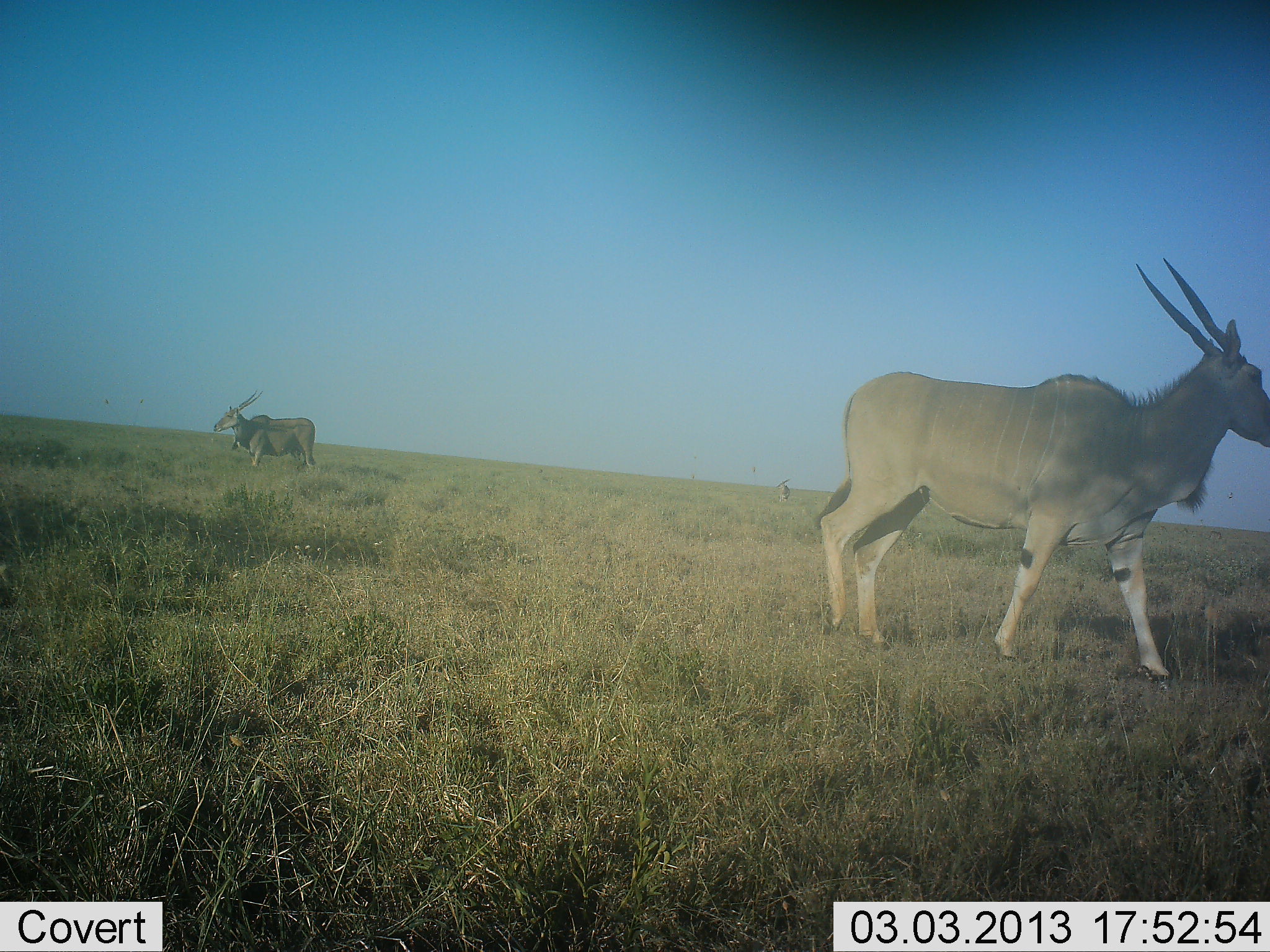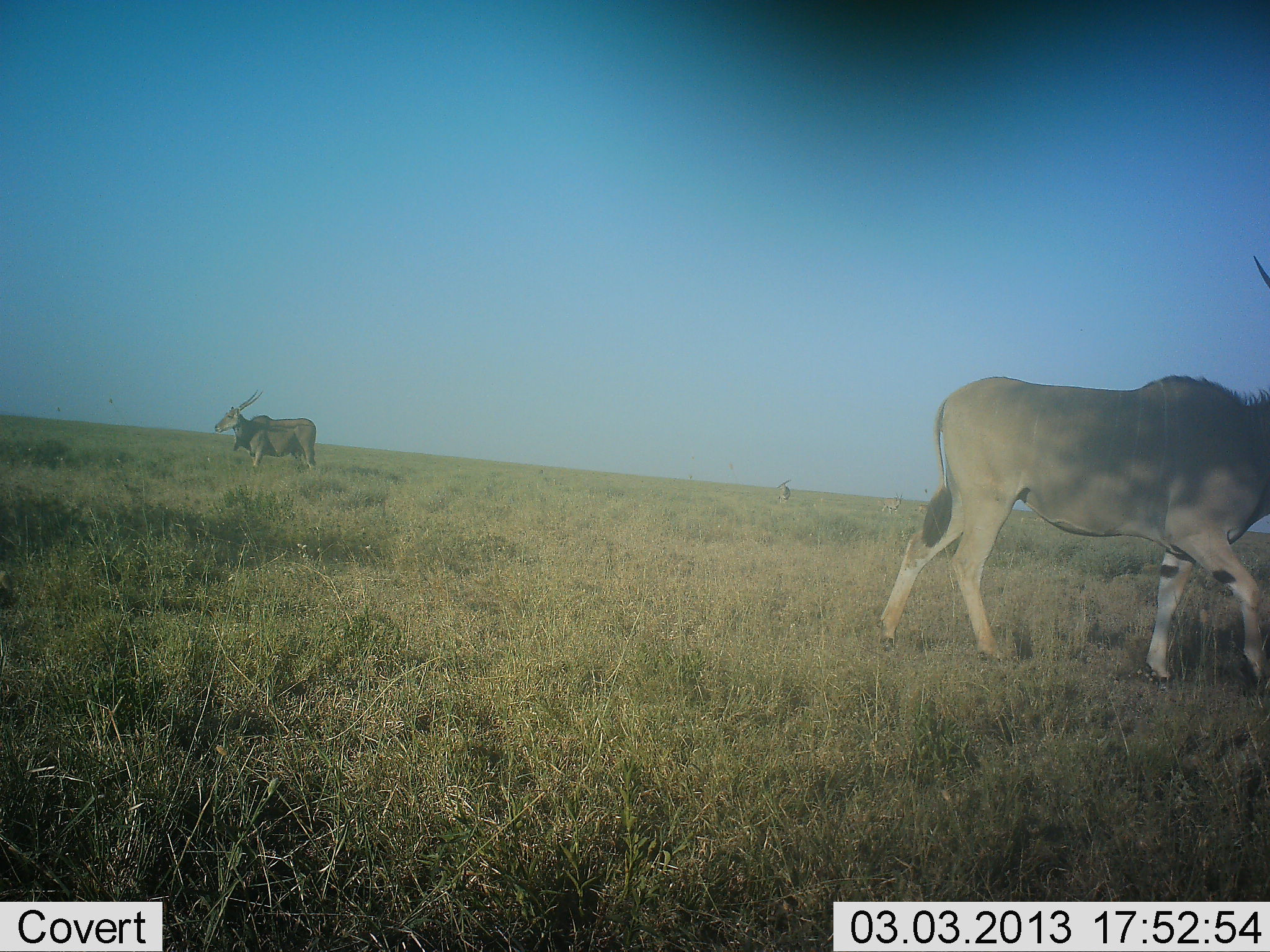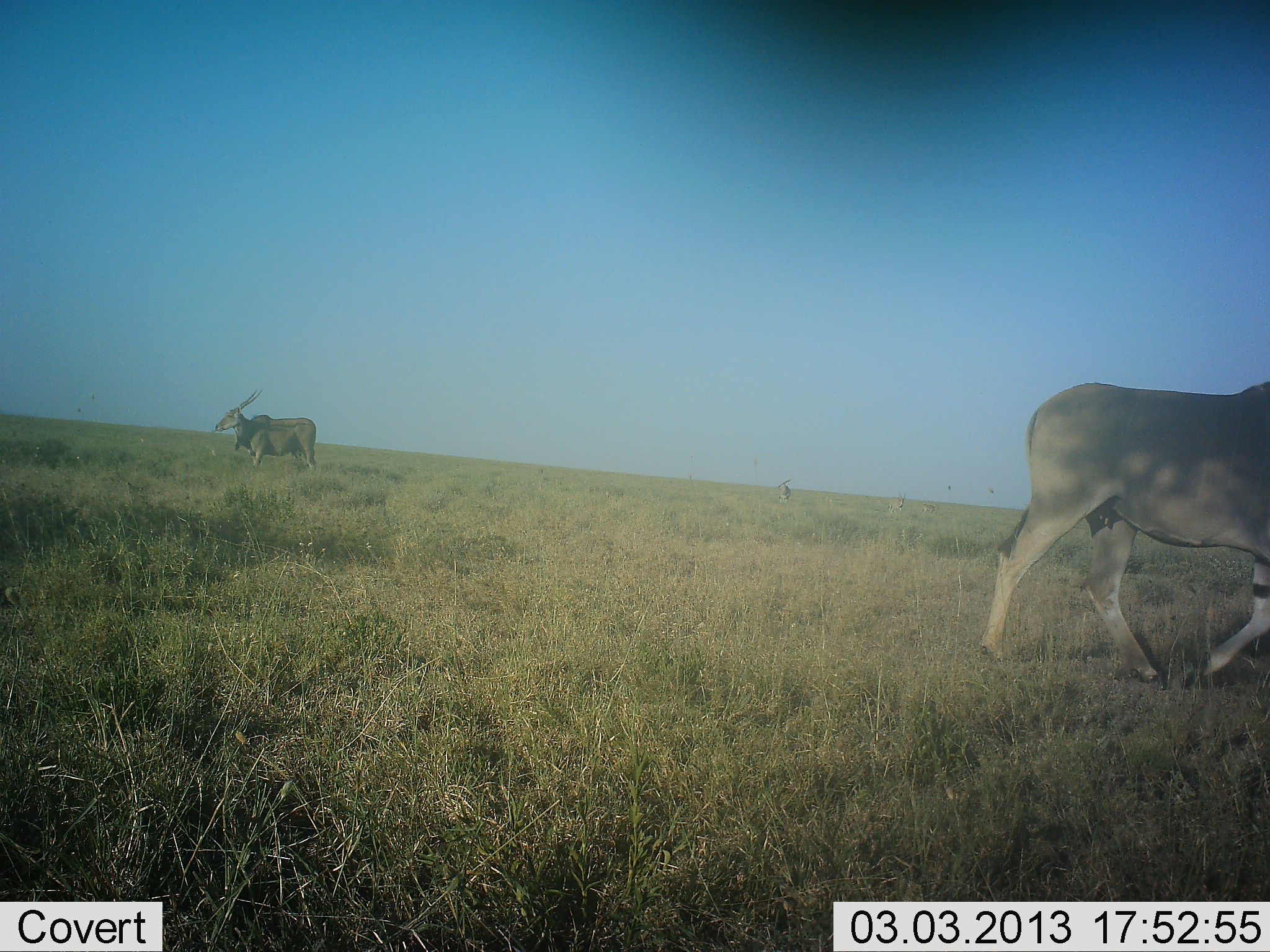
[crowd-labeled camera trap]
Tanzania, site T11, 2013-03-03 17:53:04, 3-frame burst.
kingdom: Animalia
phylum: Chordata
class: Mammalia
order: Artiodactyla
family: Bovidae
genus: Tragelaphus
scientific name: Tragelaphus oryx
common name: eland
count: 2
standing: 76%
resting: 0%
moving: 93%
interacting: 0%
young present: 0%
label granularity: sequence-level